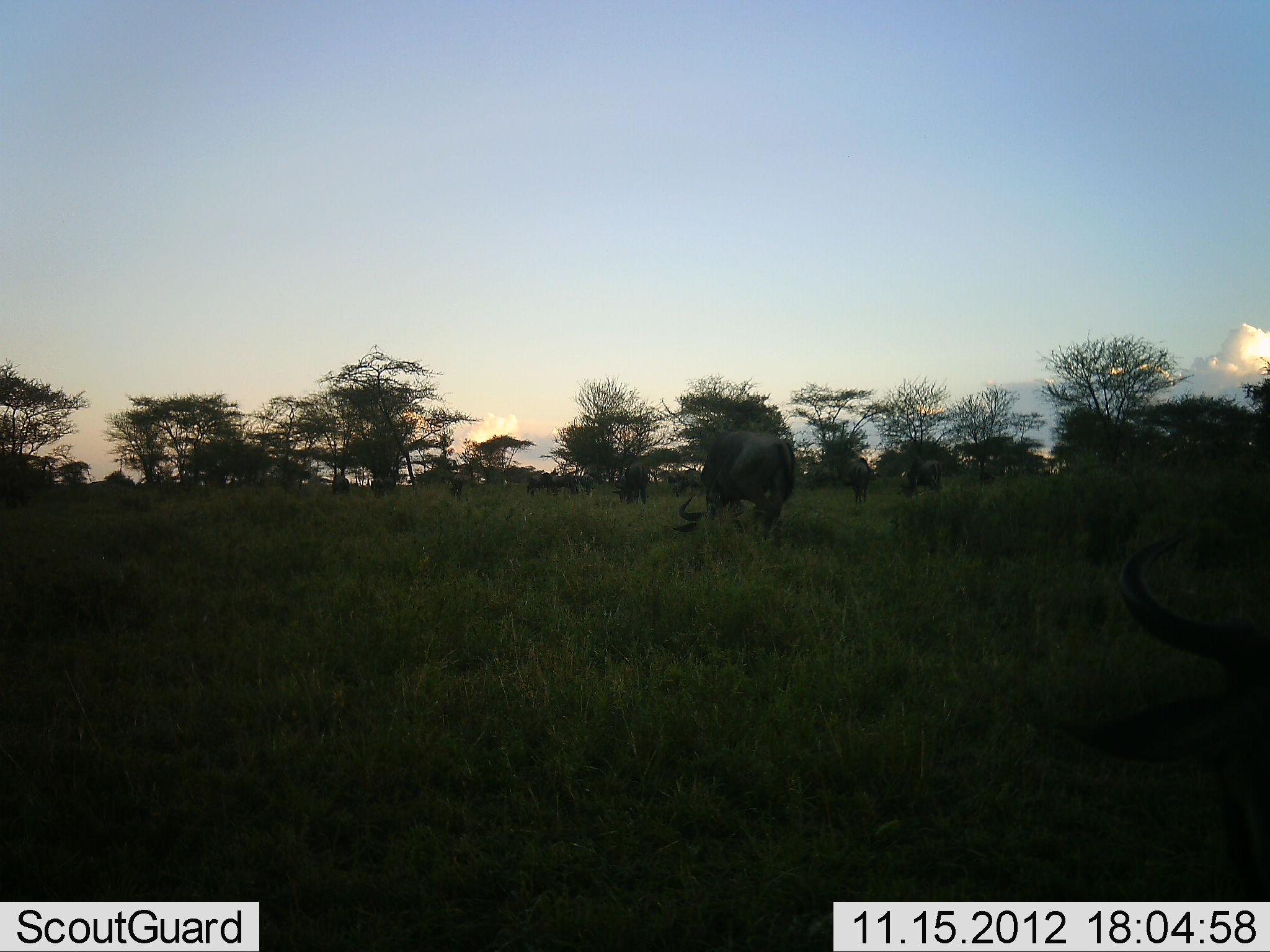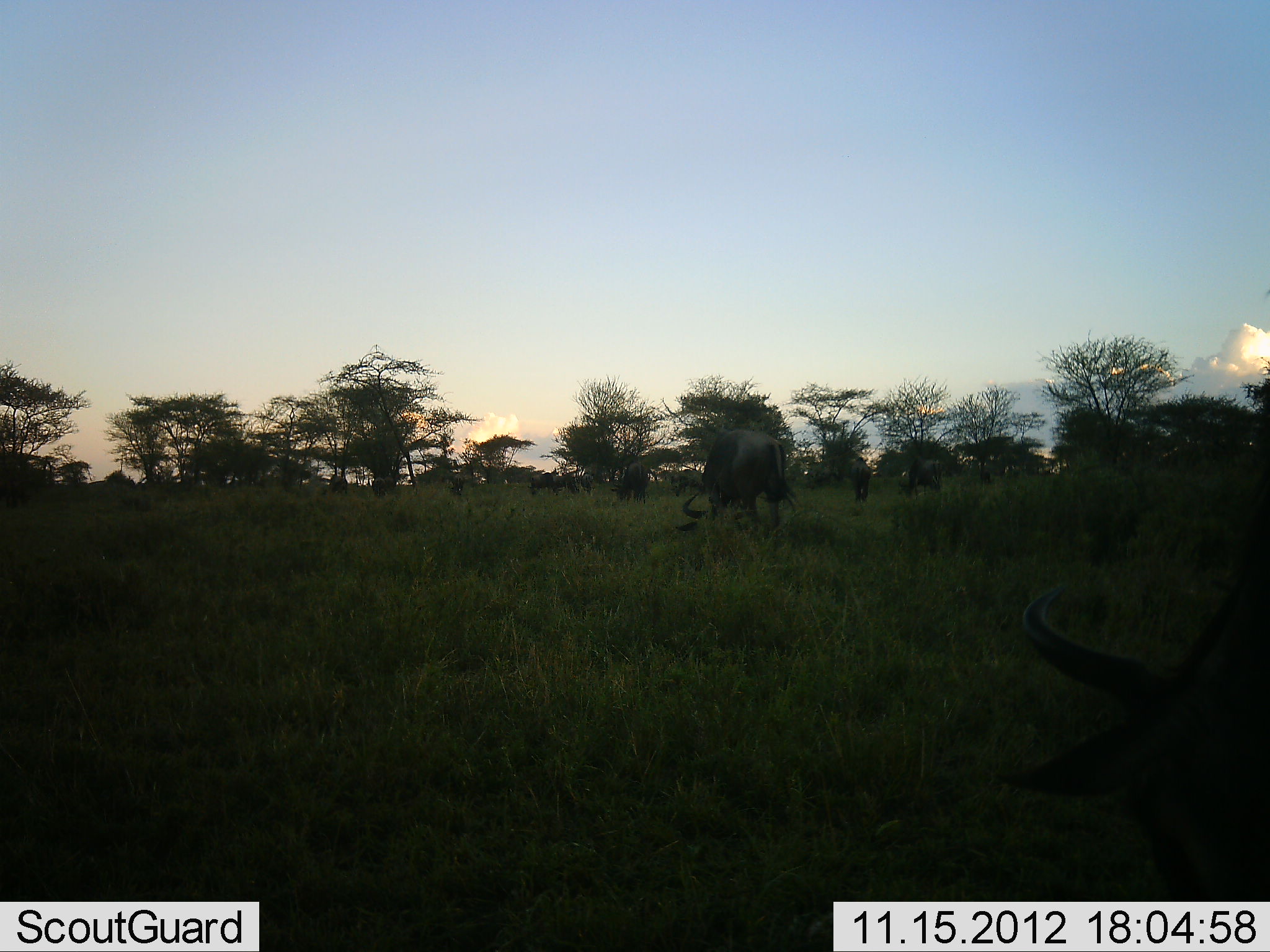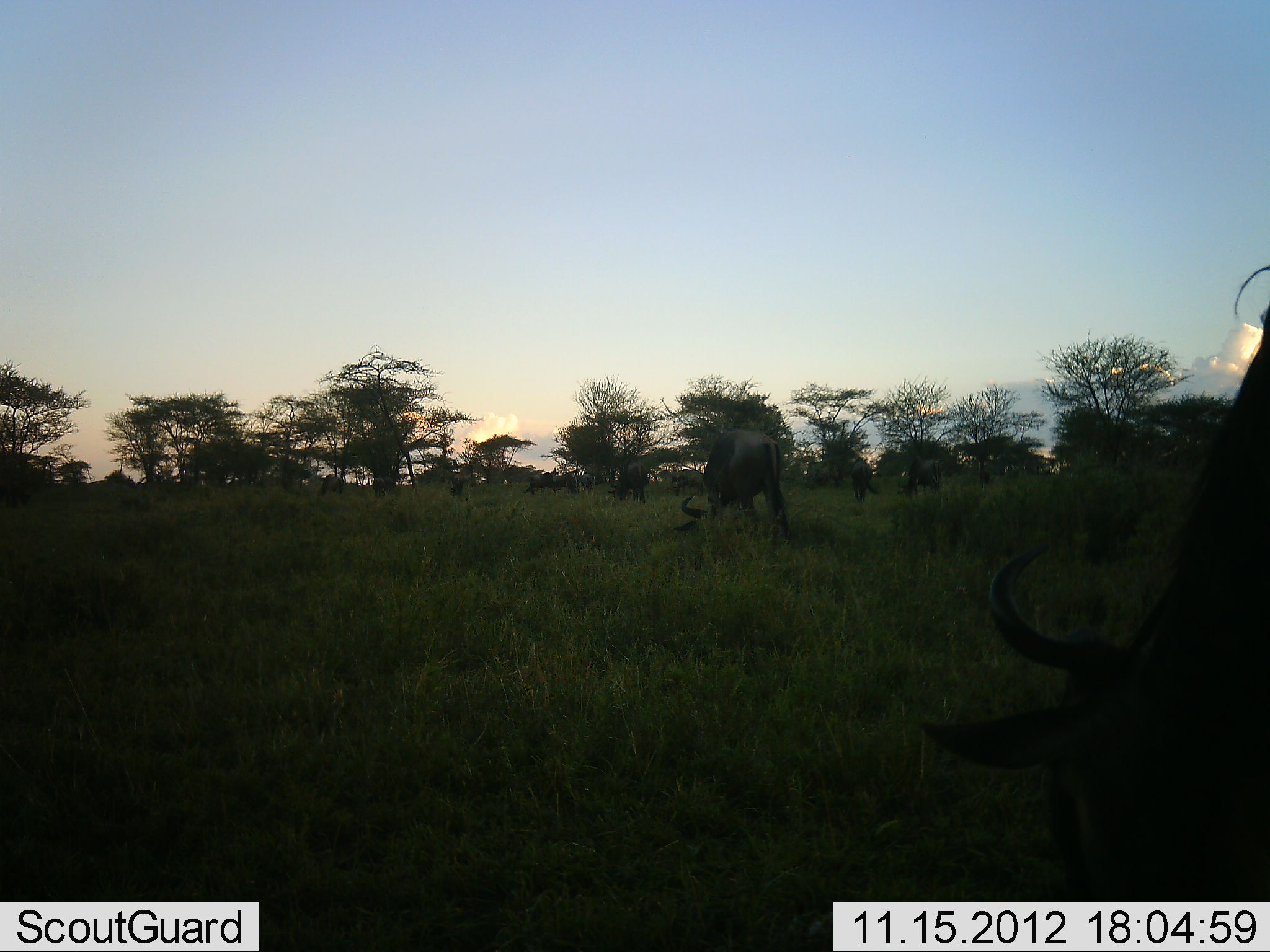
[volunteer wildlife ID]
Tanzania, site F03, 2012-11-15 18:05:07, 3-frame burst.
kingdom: Animalia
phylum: Chordata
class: Mammalia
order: Artiodactyla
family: Bovidae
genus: Connochaetes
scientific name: Connochaetes taurinus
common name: blue wildebeest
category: wildebeest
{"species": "wildebeest (blue wildebeest) (Connochaetes taurinus)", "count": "11-50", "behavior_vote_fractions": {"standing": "20%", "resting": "0%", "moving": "10%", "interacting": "0%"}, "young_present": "0%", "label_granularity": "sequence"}